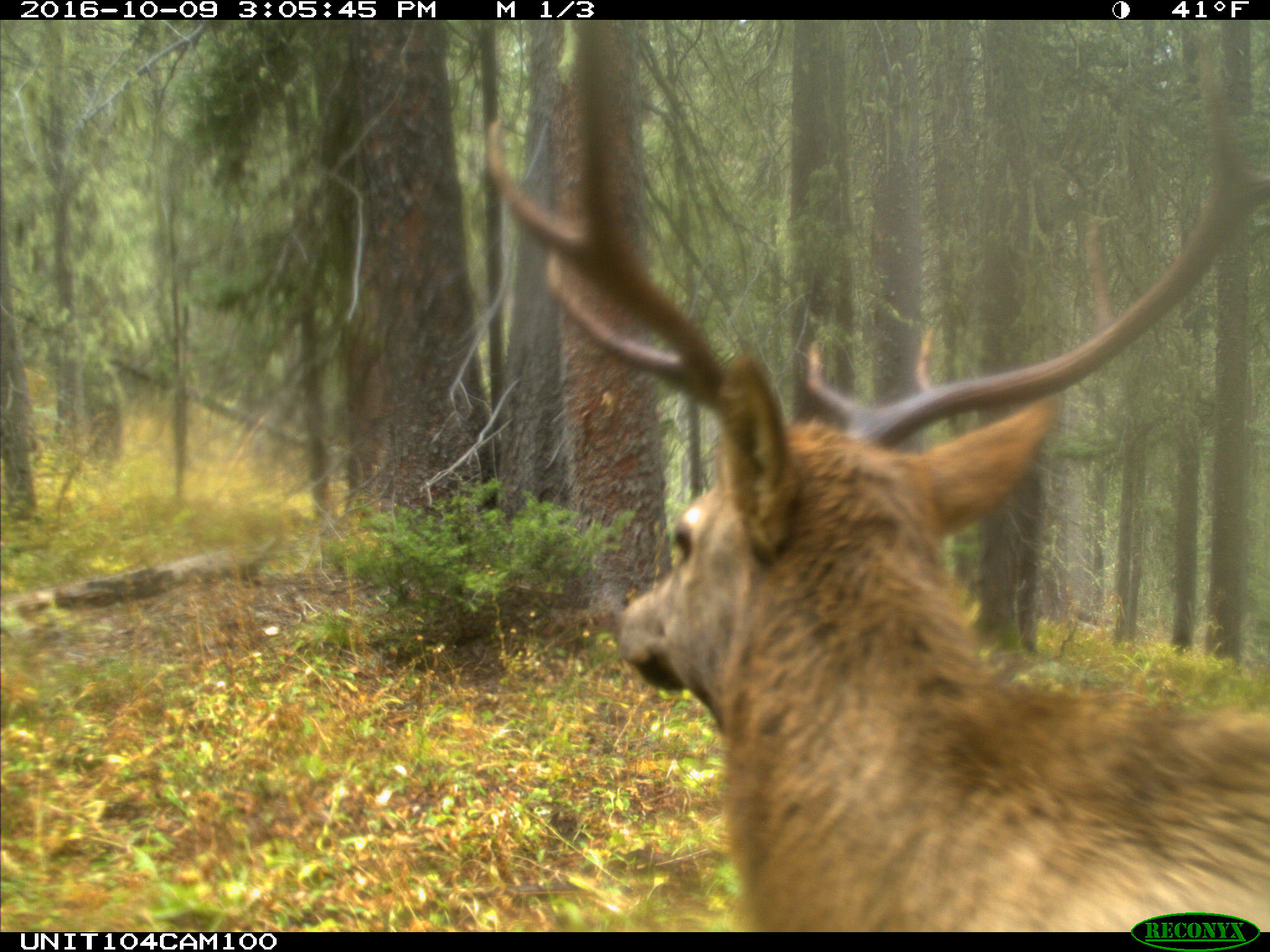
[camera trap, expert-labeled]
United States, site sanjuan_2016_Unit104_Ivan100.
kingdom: Animalia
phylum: Chordata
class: Mammalia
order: Artiodactyla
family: Cervidae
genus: Cervus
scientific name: Cervus elaphus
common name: red deer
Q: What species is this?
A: Cervus elaphus (red deer).